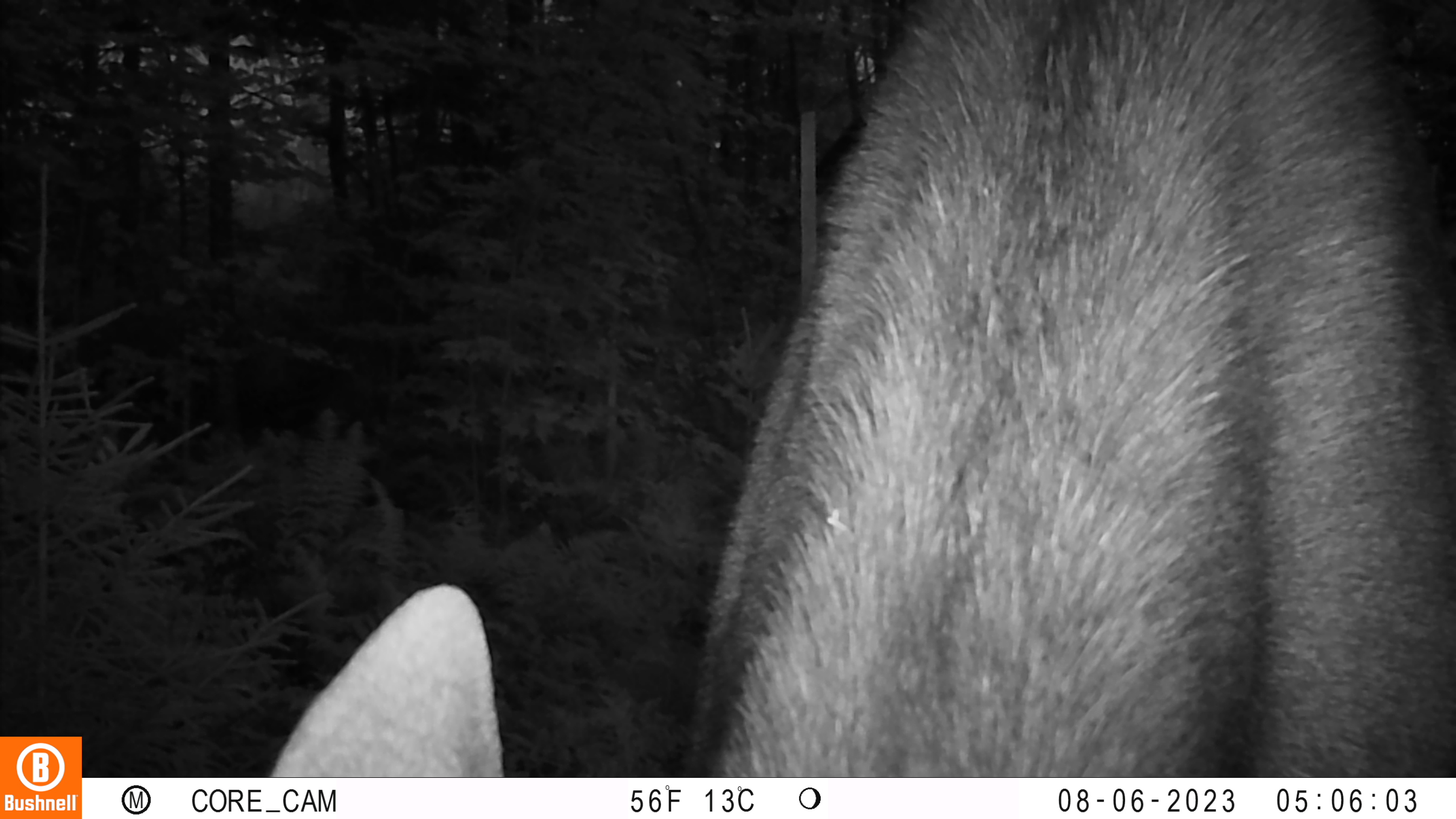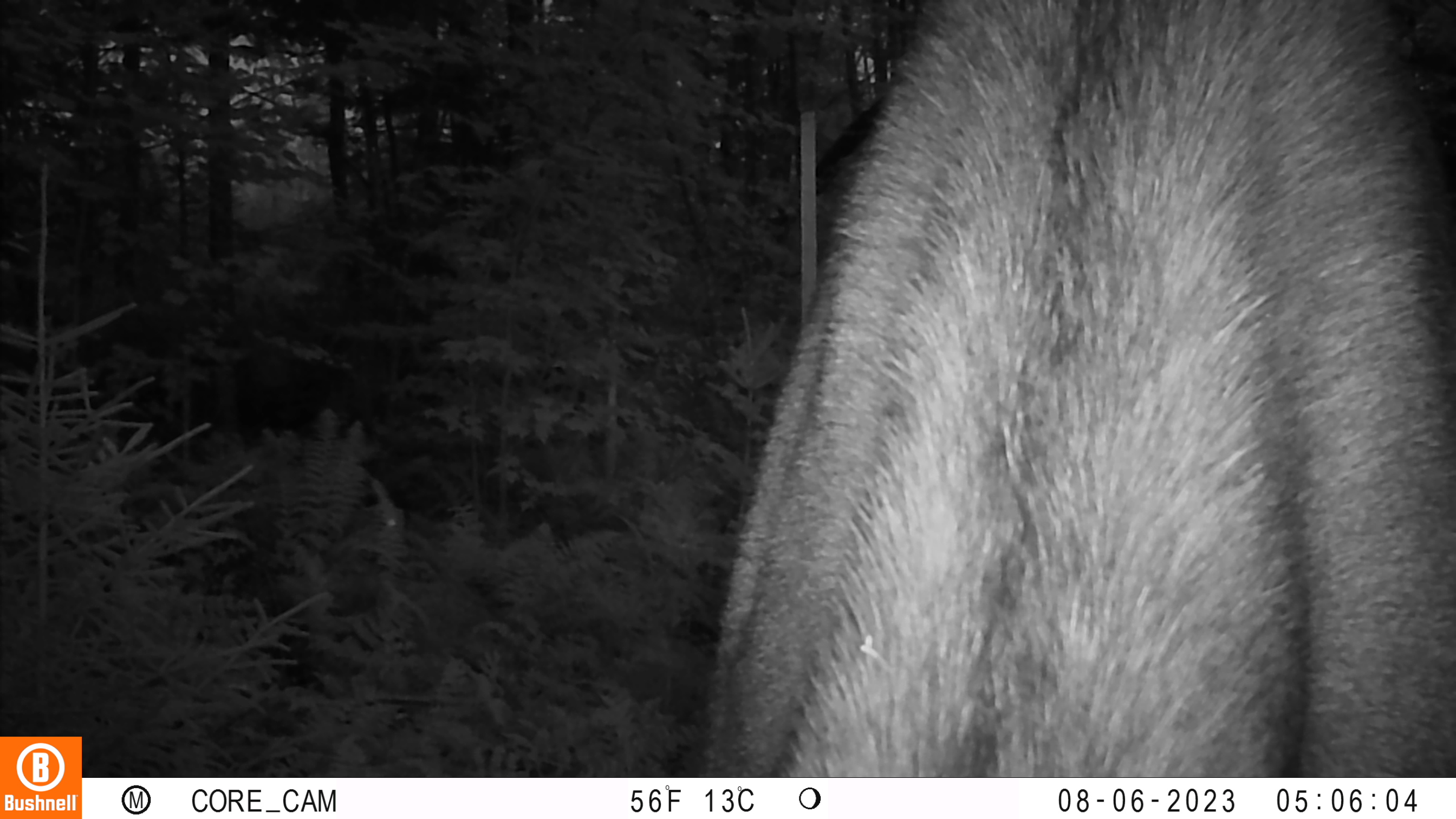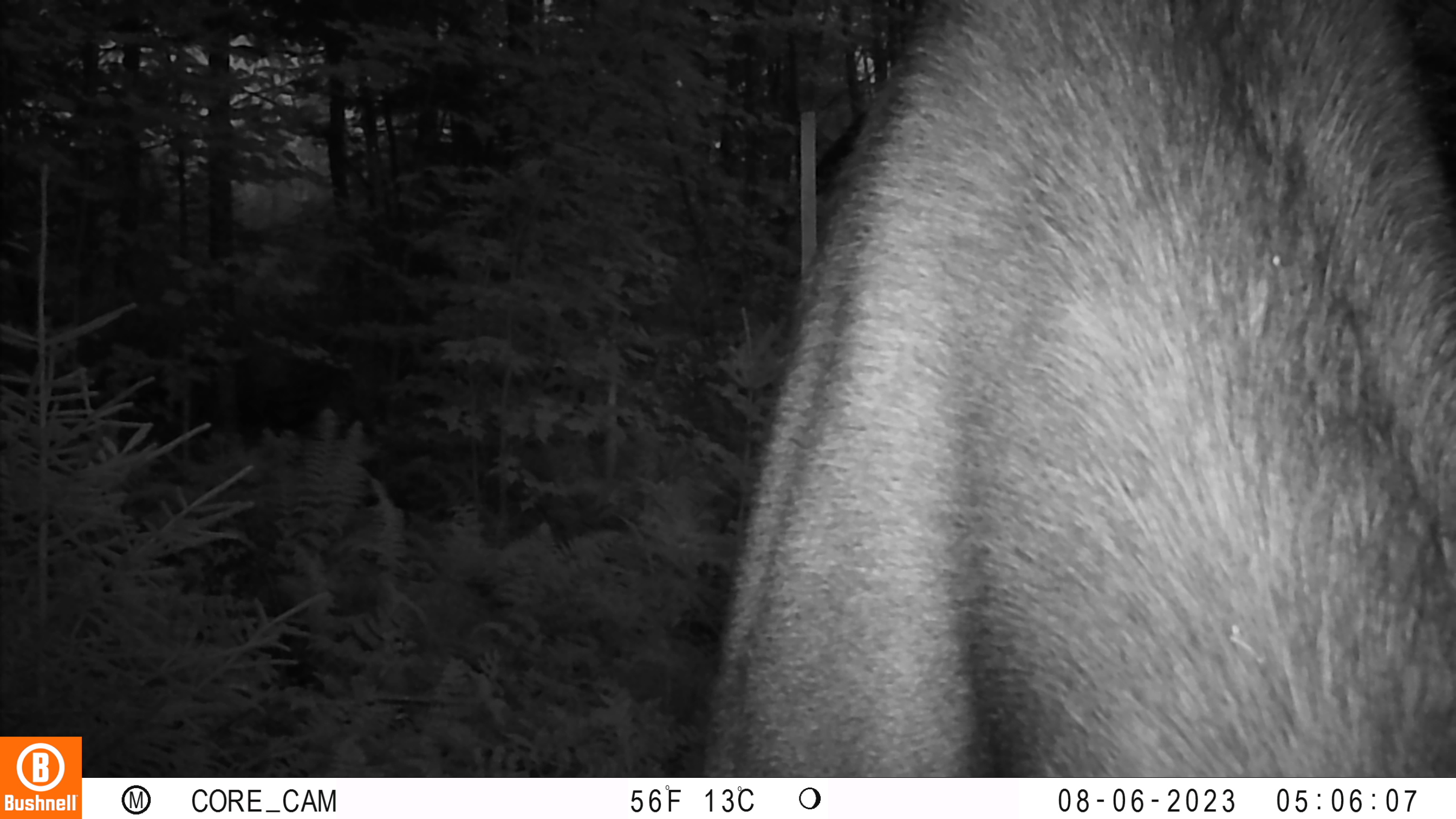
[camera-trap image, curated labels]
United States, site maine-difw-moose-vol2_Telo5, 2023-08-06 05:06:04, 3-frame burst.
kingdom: Animalia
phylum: Chordata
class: Mammalia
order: Artiodactyla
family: Cervidae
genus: Alces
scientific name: Alces alces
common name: moose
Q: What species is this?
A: Moose (Alces alces).